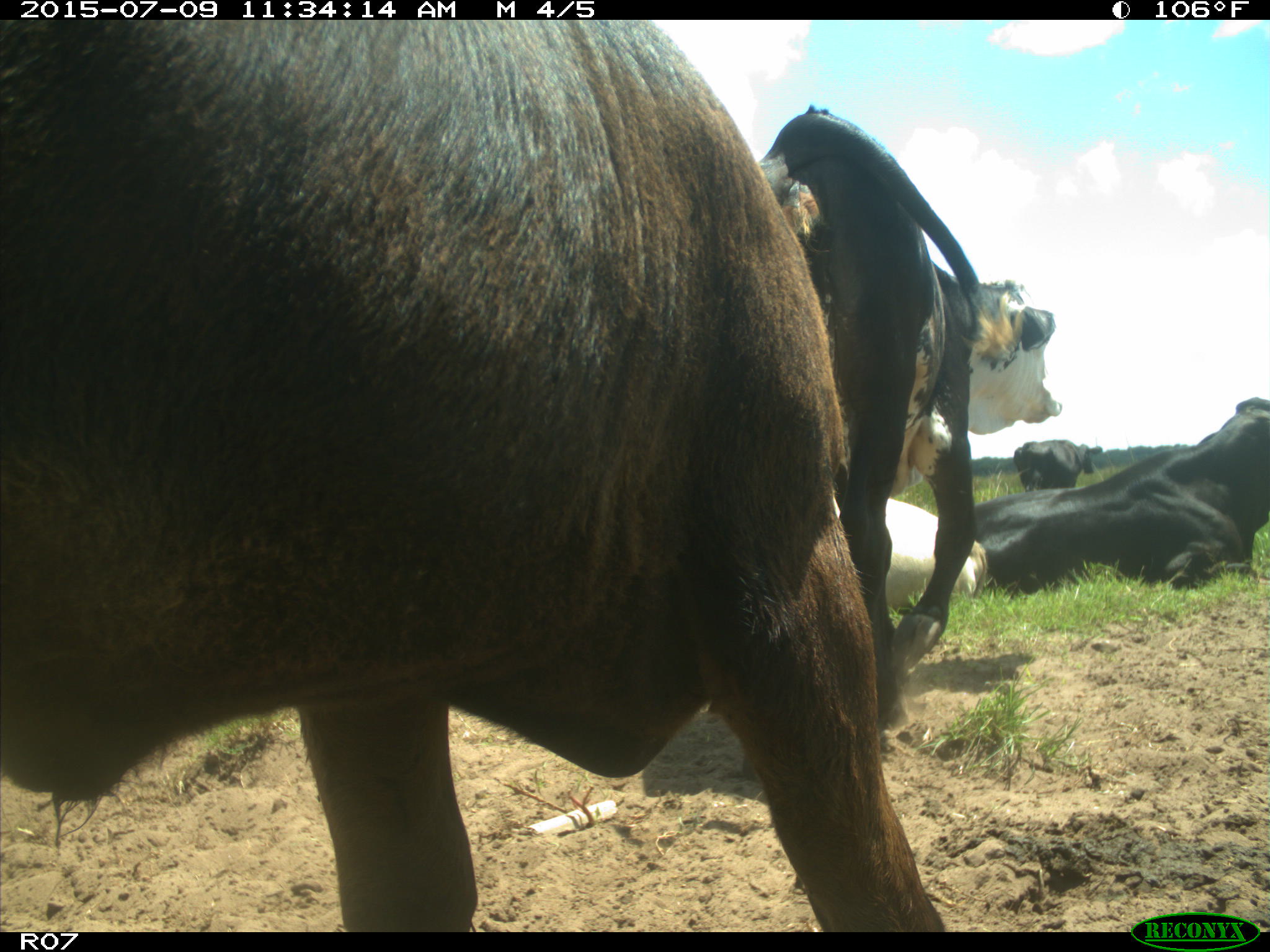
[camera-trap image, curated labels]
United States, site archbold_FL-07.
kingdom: Animalia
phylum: Chordata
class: Mammalia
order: Artiodactyla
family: Bovidae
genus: Bos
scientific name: Bos taurus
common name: domestic cow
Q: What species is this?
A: Bos taurus (domestic cow).